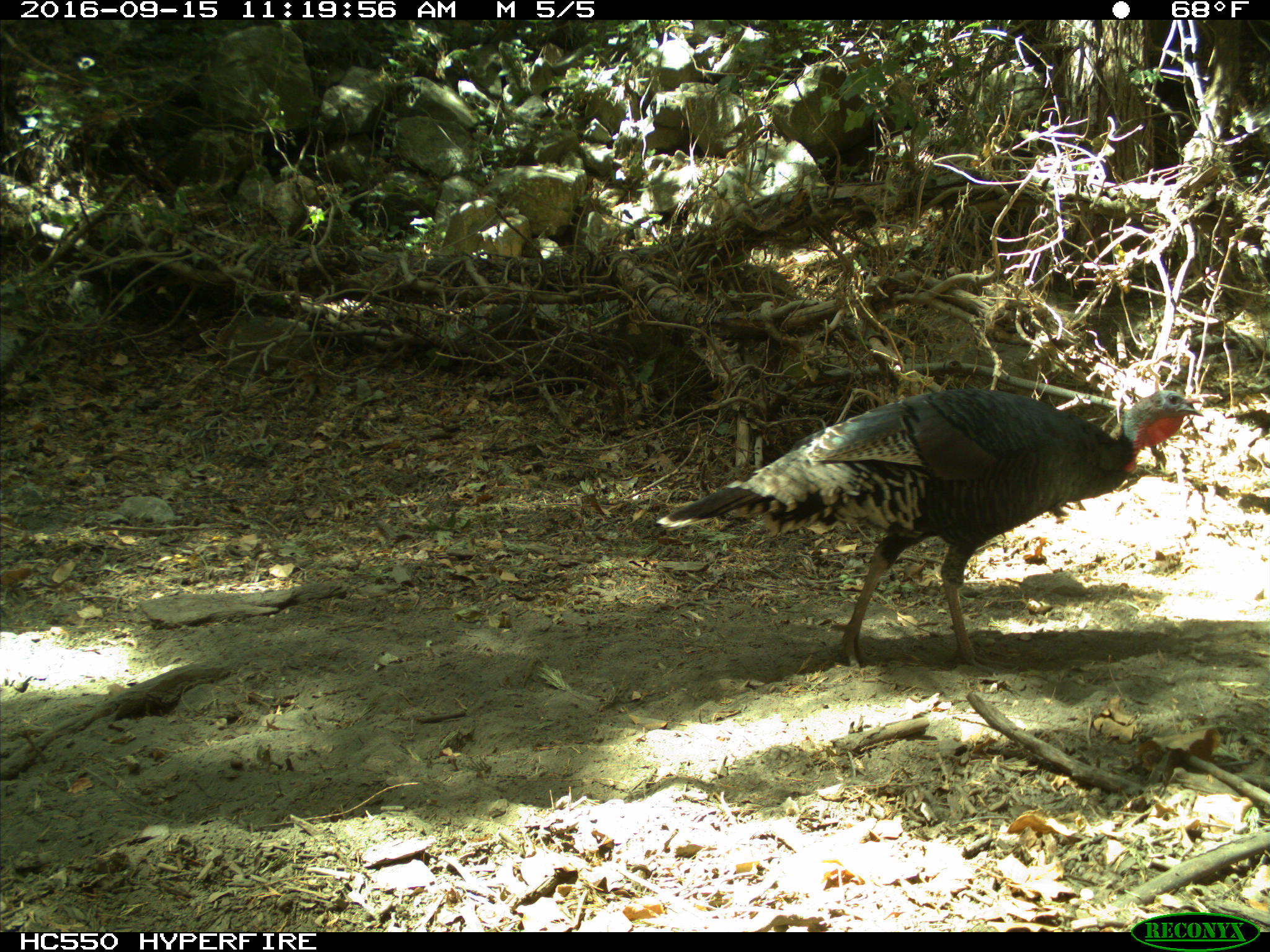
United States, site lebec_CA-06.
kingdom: Animalia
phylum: Chordata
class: Aves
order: Galliformes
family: Phasianidae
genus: Meleagris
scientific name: Meleagris gallopavo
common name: wild turkey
Meleagris gallopavo (wild turkey).